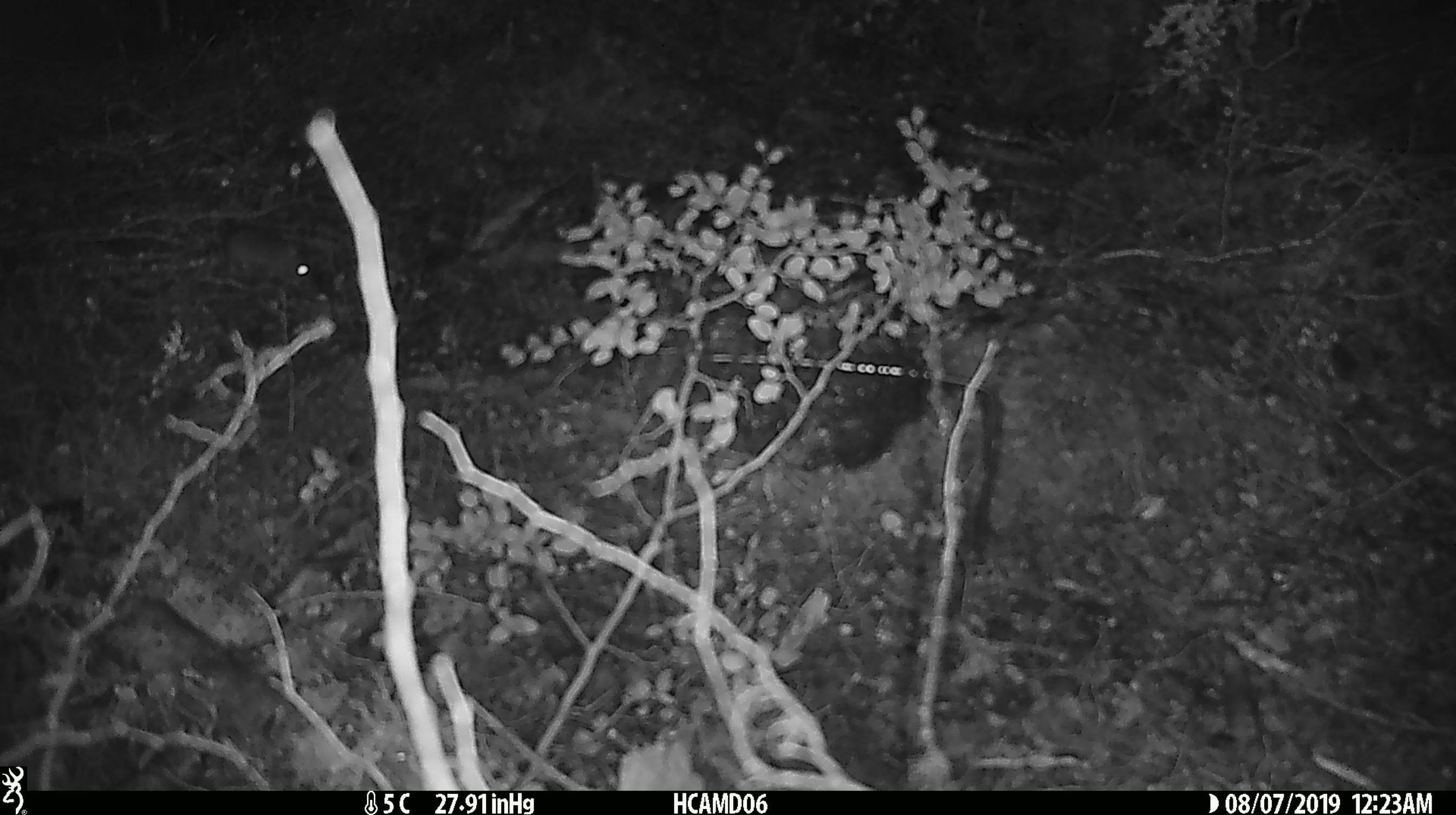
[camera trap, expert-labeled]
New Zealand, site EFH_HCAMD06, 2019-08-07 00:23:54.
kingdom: Animalia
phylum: Chordata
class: Mammalia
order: Rodentia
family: Muridae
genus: Mus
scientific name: Mus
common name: mouse